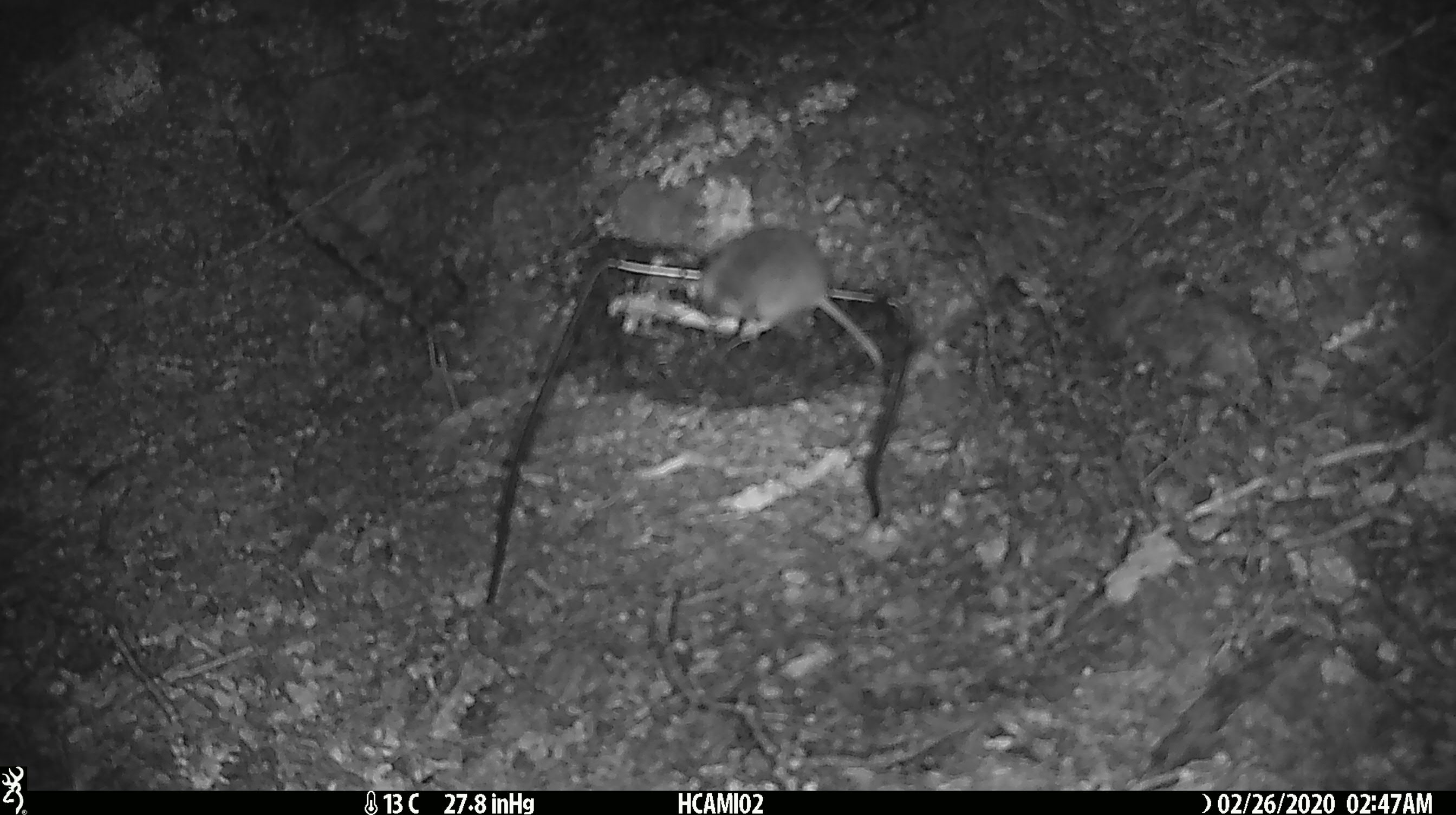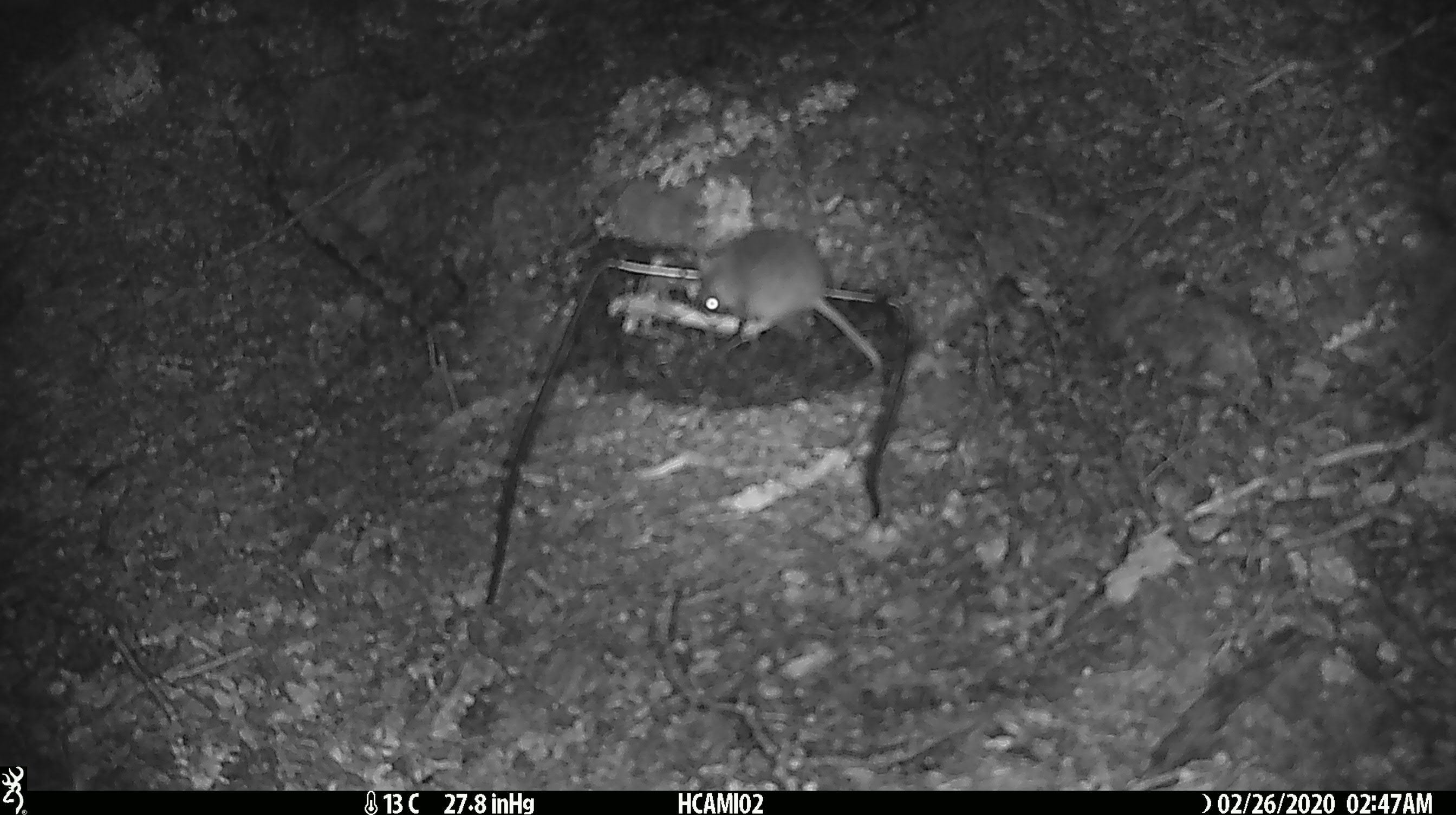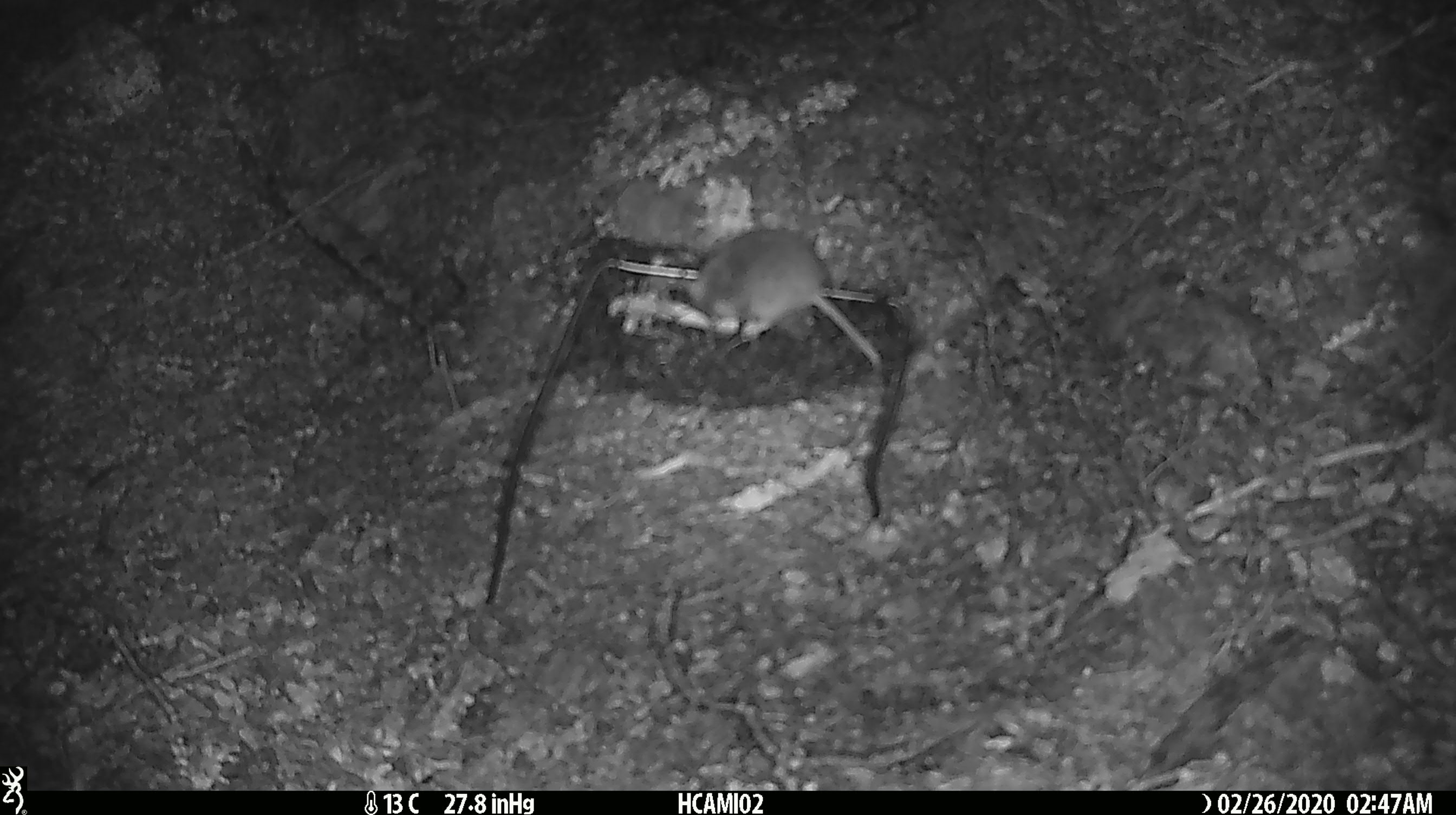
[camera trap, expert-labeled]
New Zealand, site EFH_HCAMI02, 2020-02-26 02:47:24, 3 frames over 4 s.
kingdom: Animalia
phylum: Chordata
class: Mammalia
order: Rodentia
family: Muridae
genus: Mus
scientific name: Mus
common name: mouse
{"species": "mouse (Mus)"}